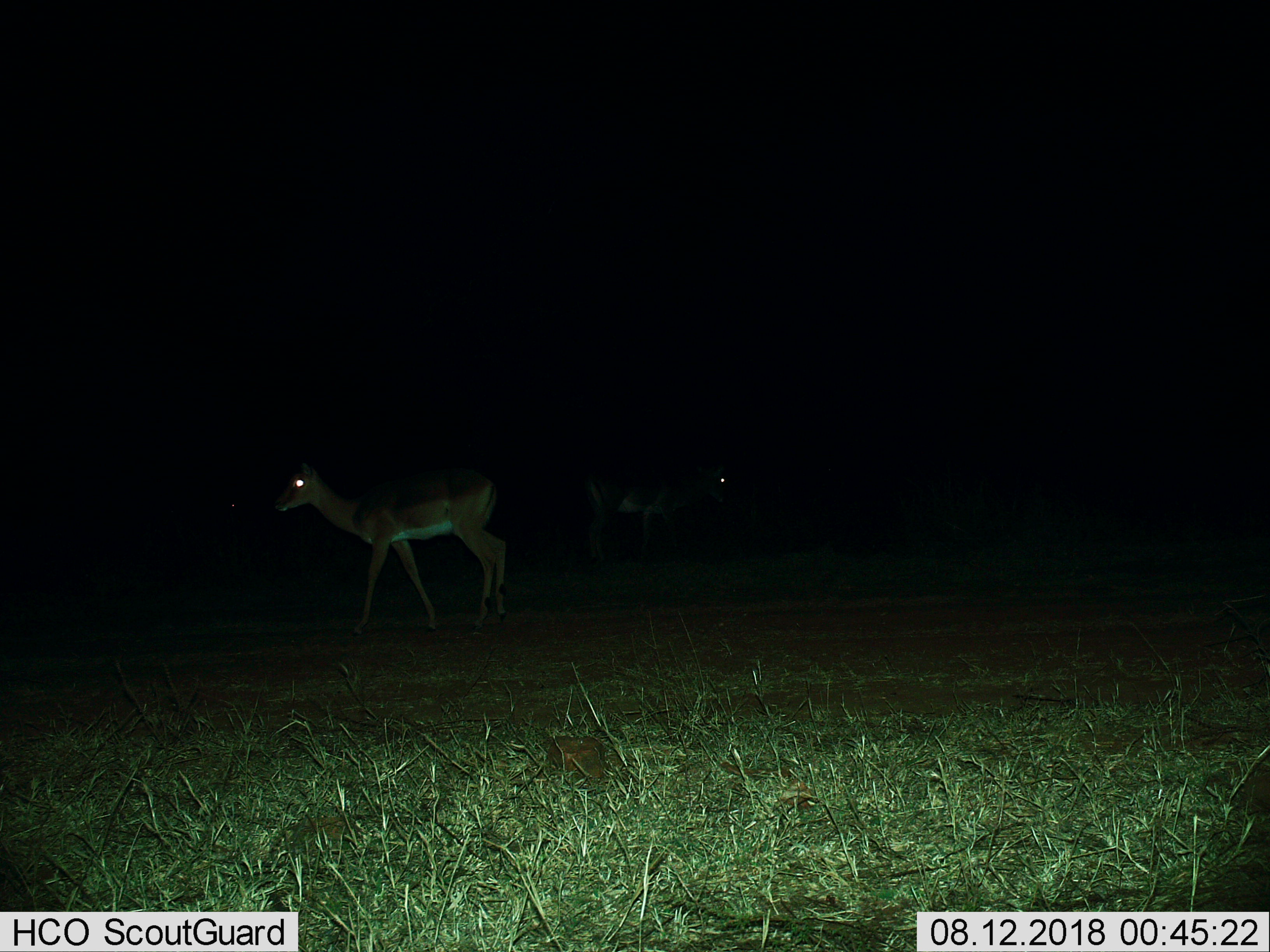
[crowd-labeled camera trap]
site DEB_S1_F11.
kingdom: Animalia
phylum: Chordata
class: Mammalia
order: Artiodactyla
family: Bovidae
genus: Aepyceros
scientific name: Aepyceros melampus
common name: impala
Impala (Aepyceros melampus), count 2. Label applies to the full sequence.